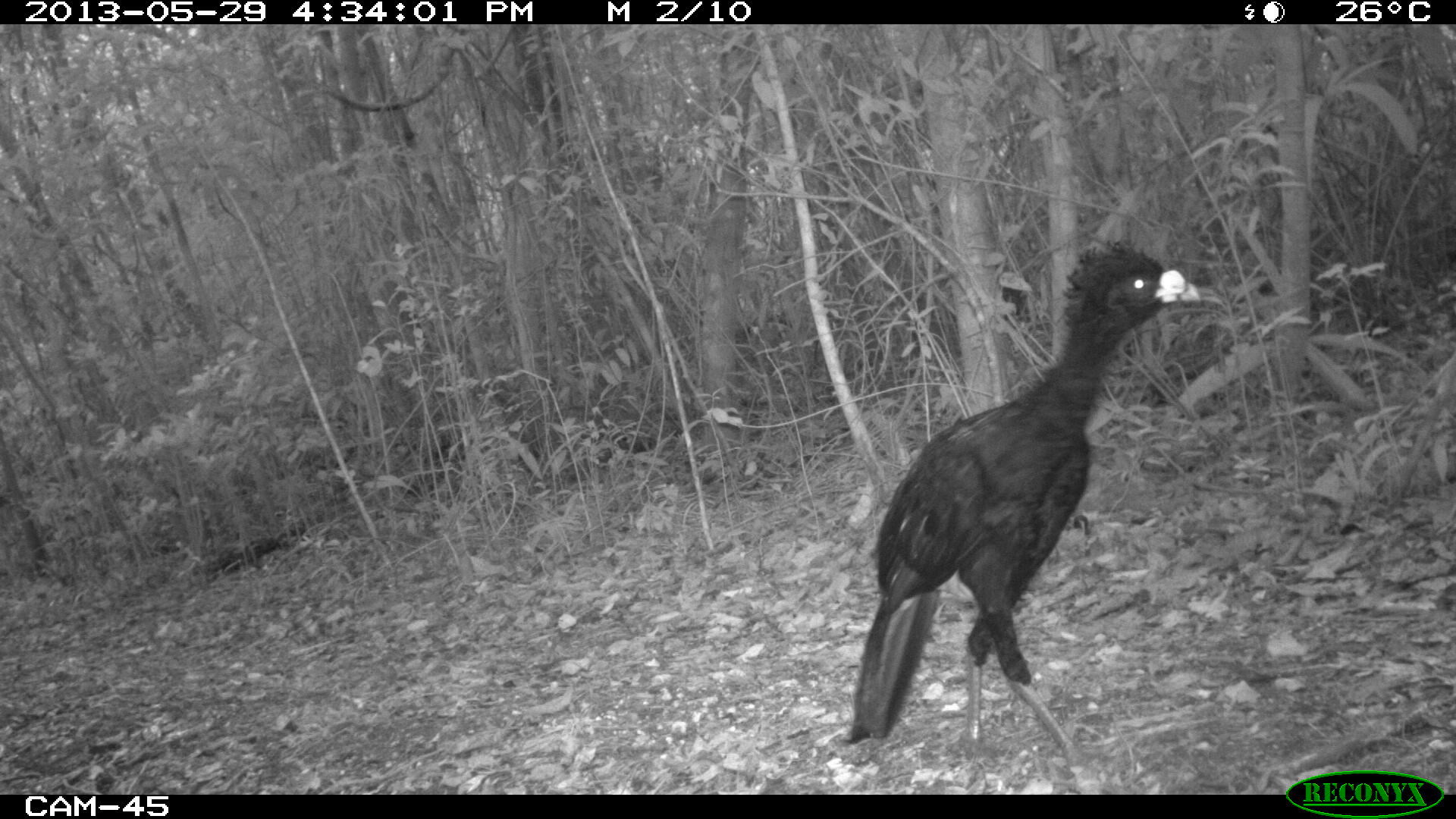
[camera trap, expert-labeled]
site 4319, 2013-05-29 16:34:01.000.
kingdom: Animalia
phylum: Chordata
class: Aves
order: Galliformes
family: Cracidae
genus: Crax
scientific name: Crax rubra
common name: great curassow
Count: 2.